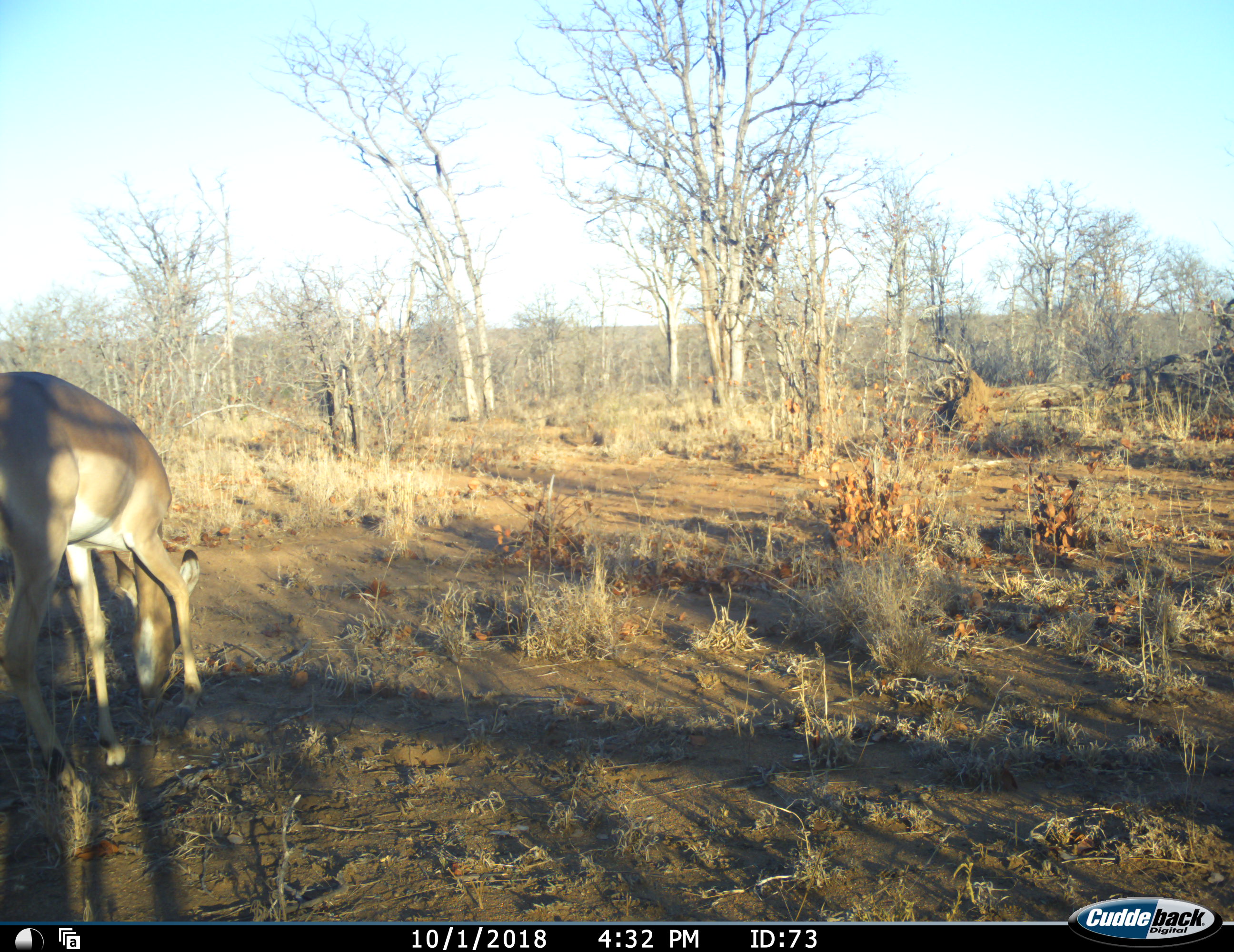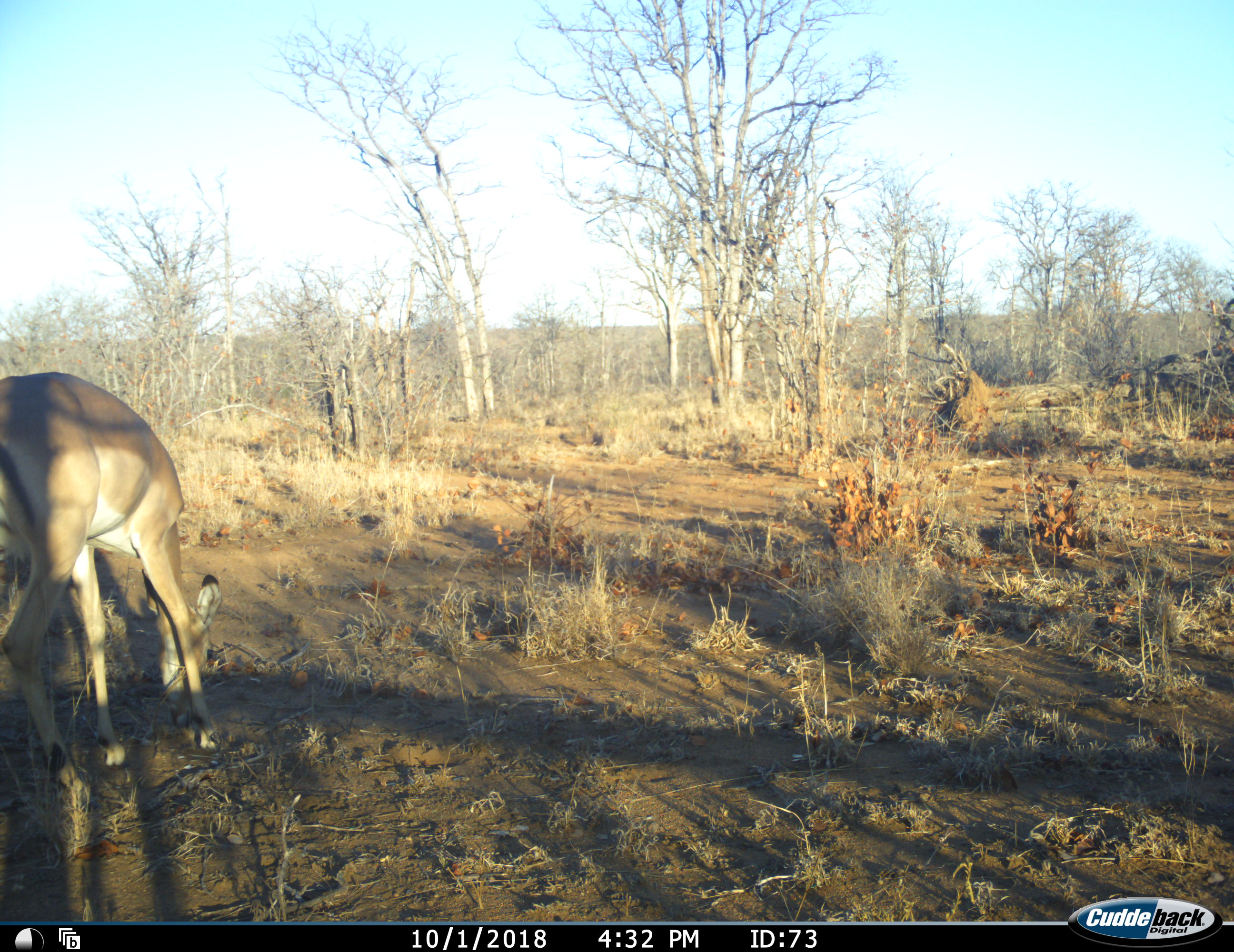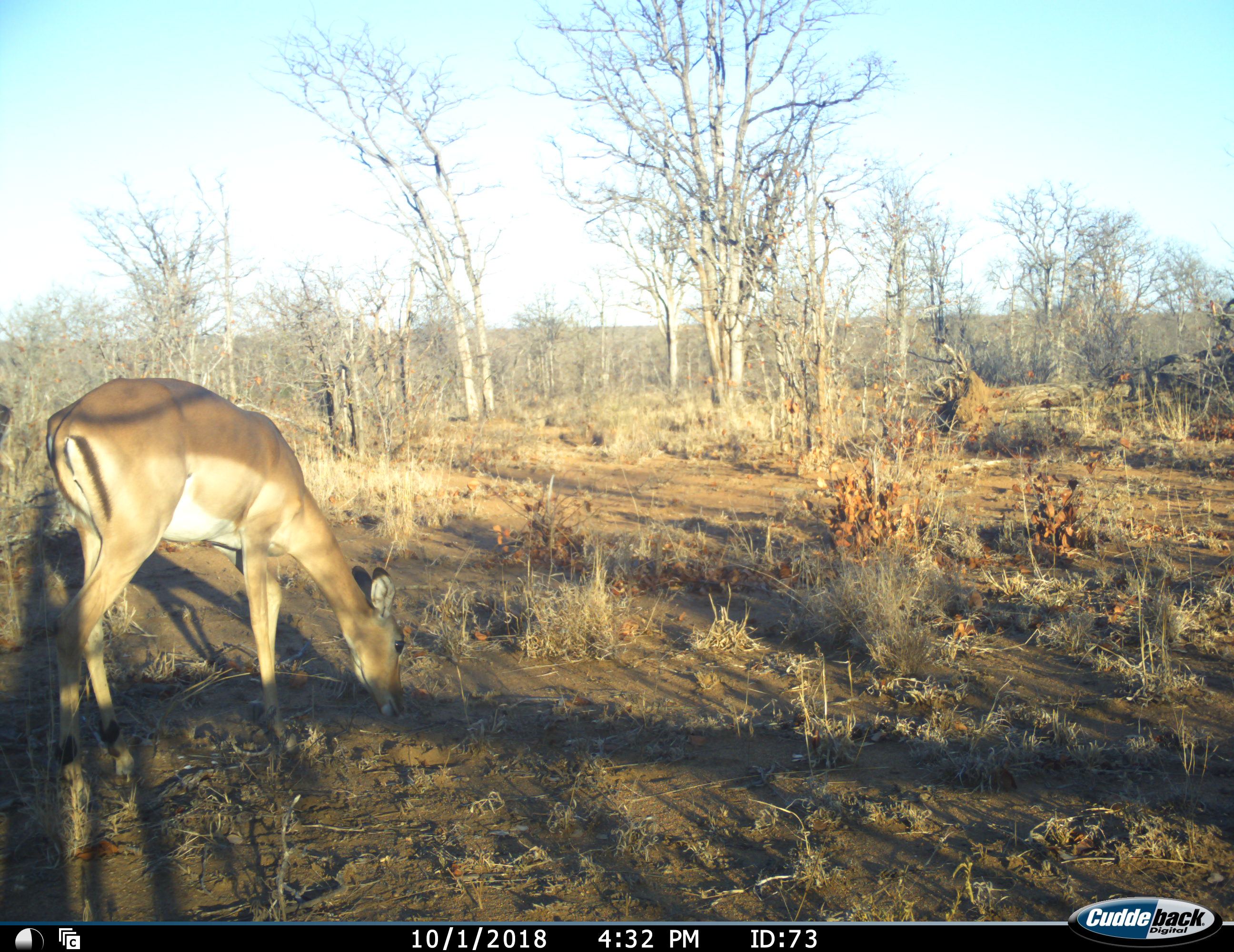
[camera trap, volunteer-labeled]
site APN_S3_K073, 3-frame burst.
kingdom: Animalia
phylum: Chordata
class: Mammalia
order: Artiodactyla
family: Bovidae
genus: Aepyceros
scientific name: Aepyceros melampus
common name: impala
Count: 1.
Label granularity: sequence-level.